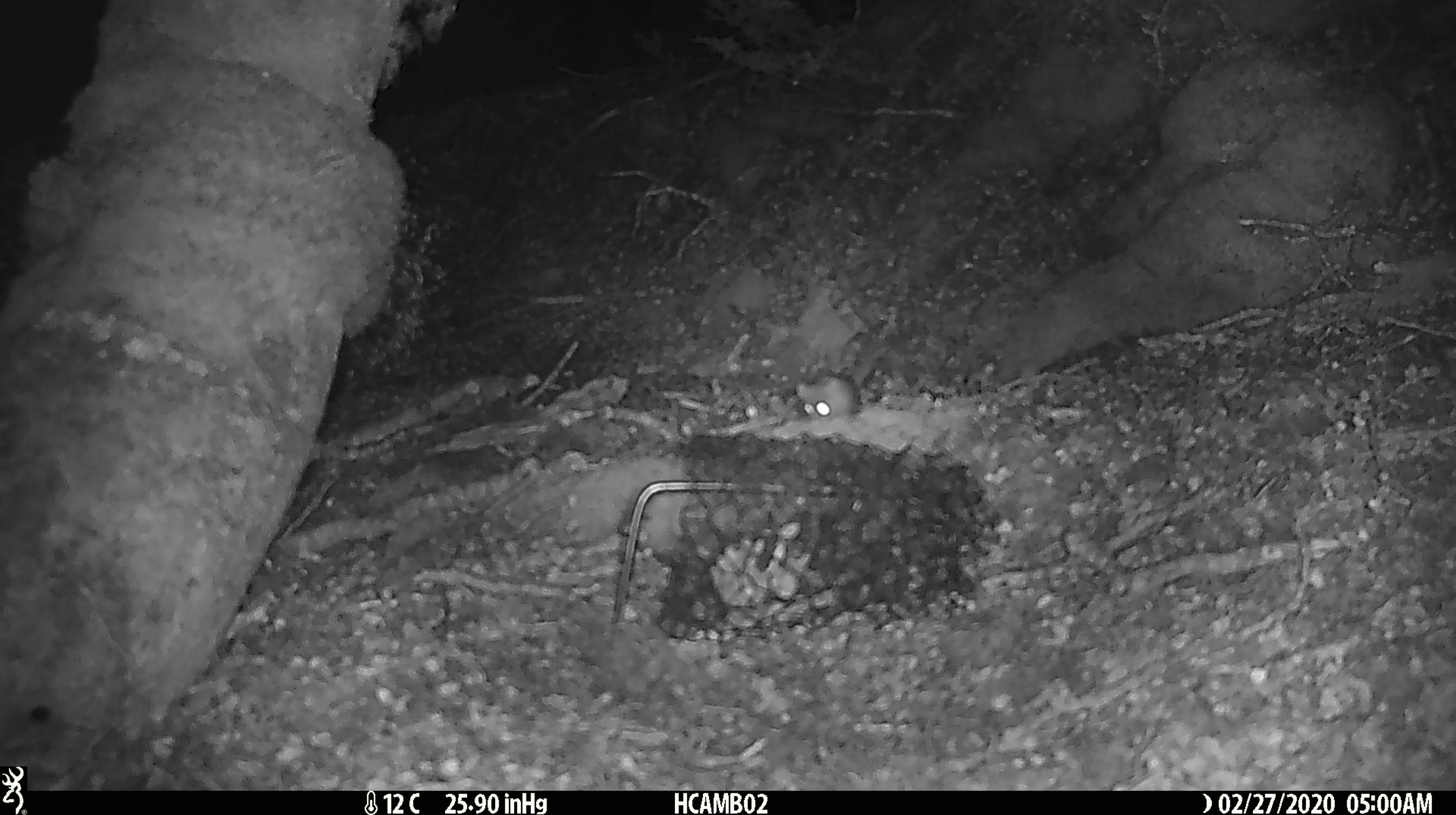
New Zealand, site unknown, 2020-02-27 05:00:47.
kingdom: Animalia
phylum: Chordata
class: Mammalia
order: Rodentia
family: Muridae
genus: Mus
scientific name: Mus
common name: mouse